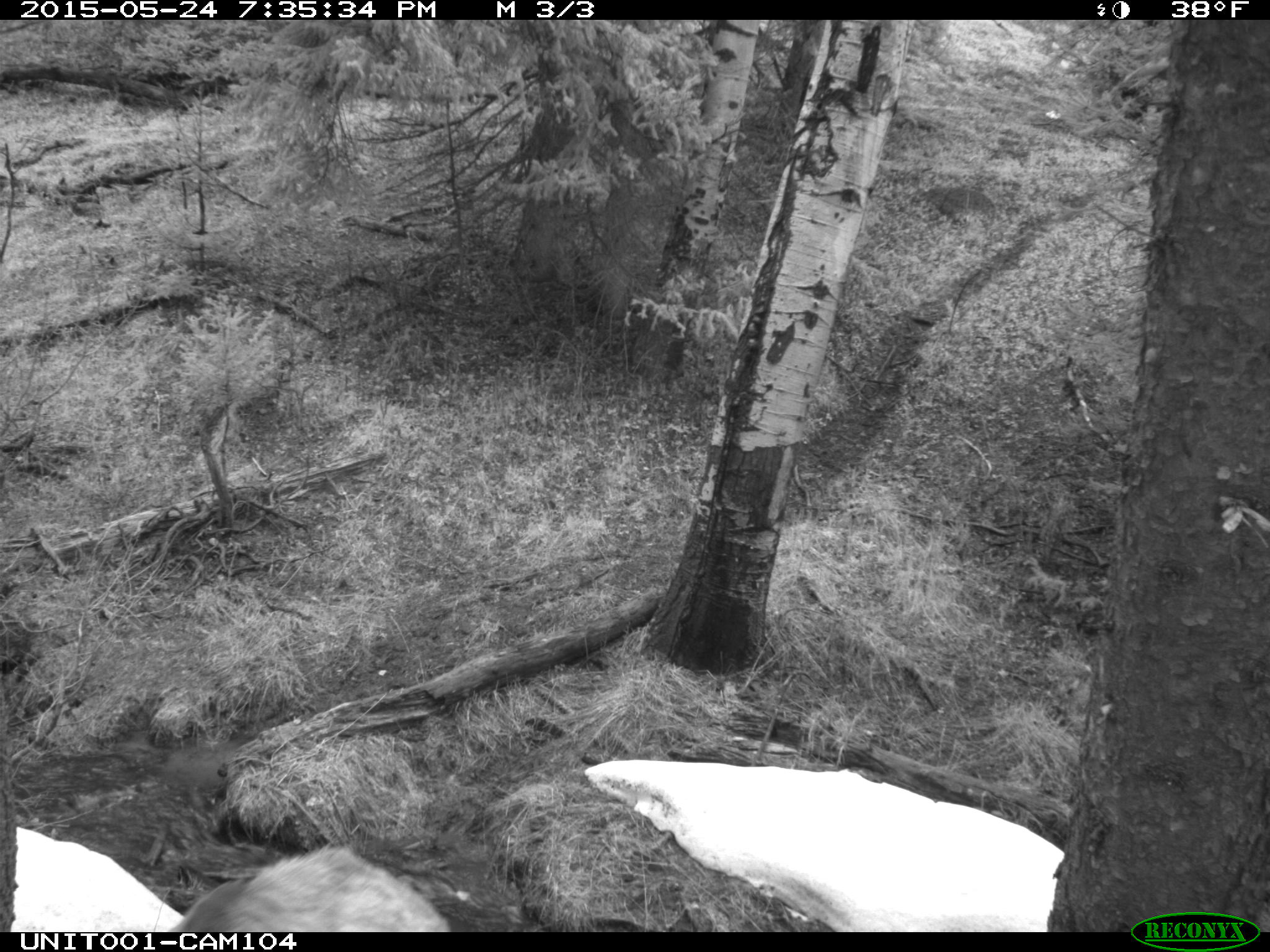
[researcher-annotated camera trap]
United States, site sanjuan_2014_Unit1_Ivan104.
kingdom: Animalia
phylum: Chordata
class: Mammalia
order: Artiodactyla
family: Cervidae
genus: Cervus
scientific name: Cervus elaphus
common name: red deer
Cervus elaphus (red deer).